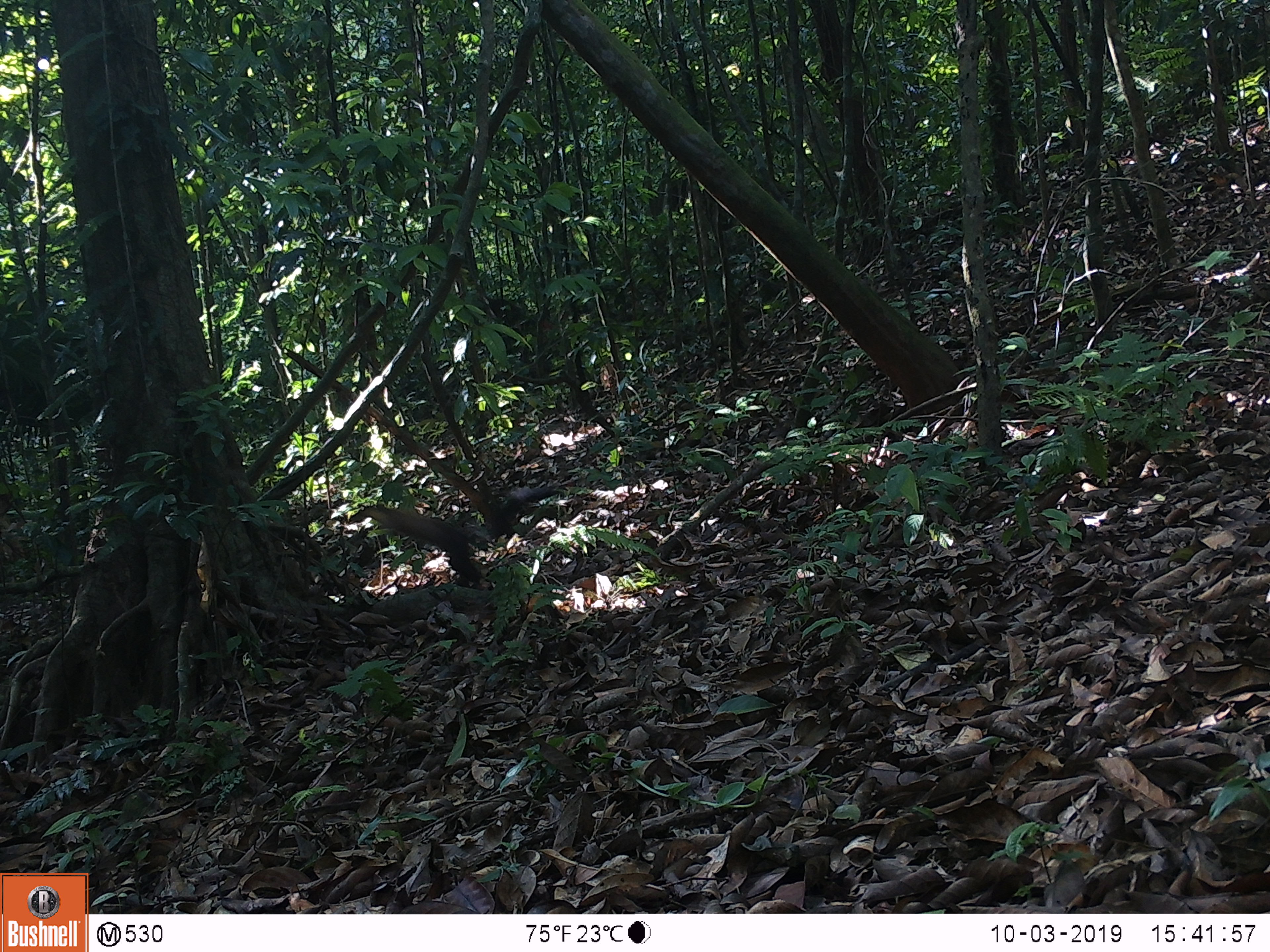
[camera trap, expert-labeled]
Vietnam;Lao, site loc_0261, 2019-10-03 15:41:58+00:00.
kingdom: Animalia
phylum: Chordata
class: Mammalia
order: Carnivora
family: Mustelidae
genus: Martes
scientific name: Martes flavigula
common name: yellow-throated marten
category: yellow throated marten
Yellow throated marten (yellow-throated marten) (Martes flavigula). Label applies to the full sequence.